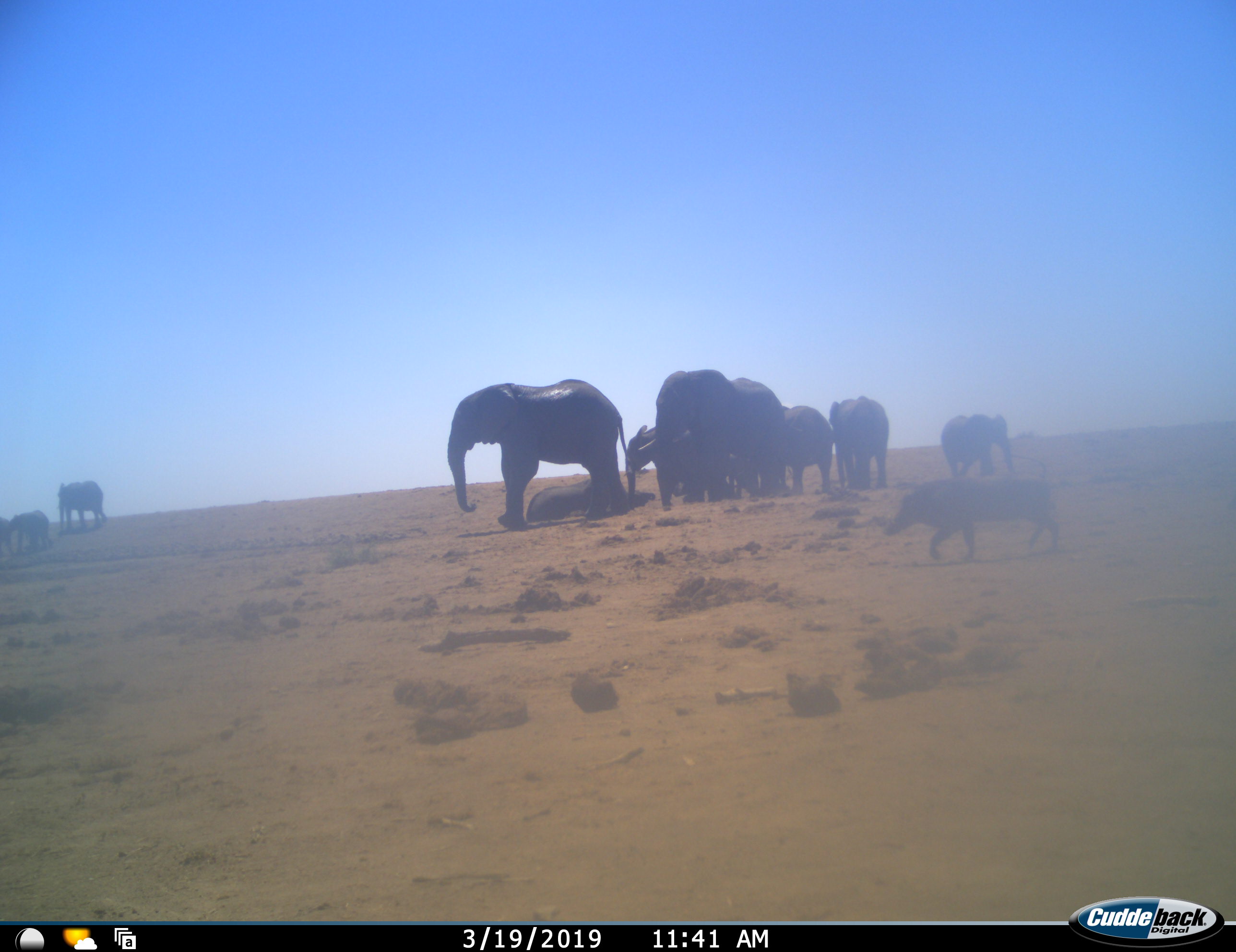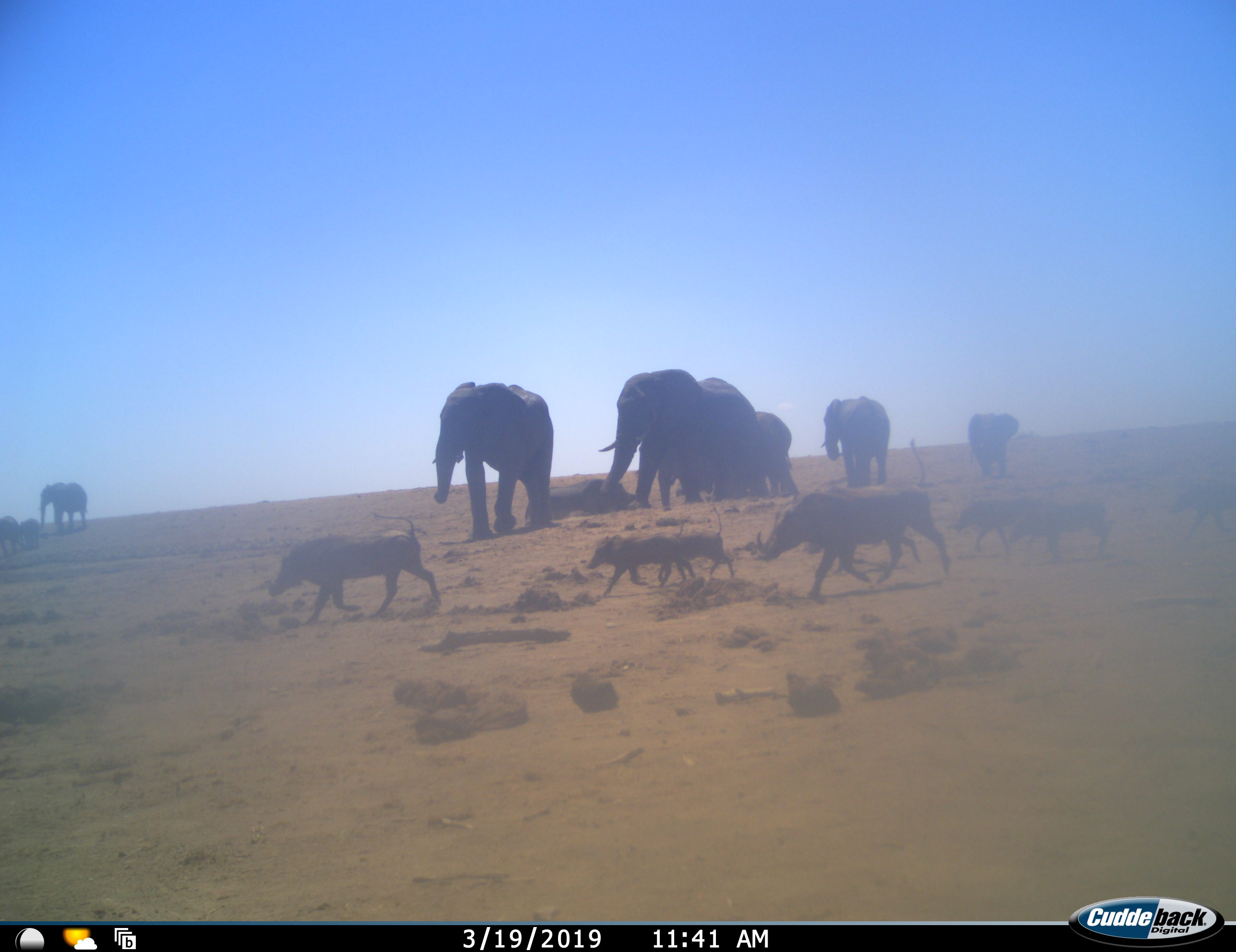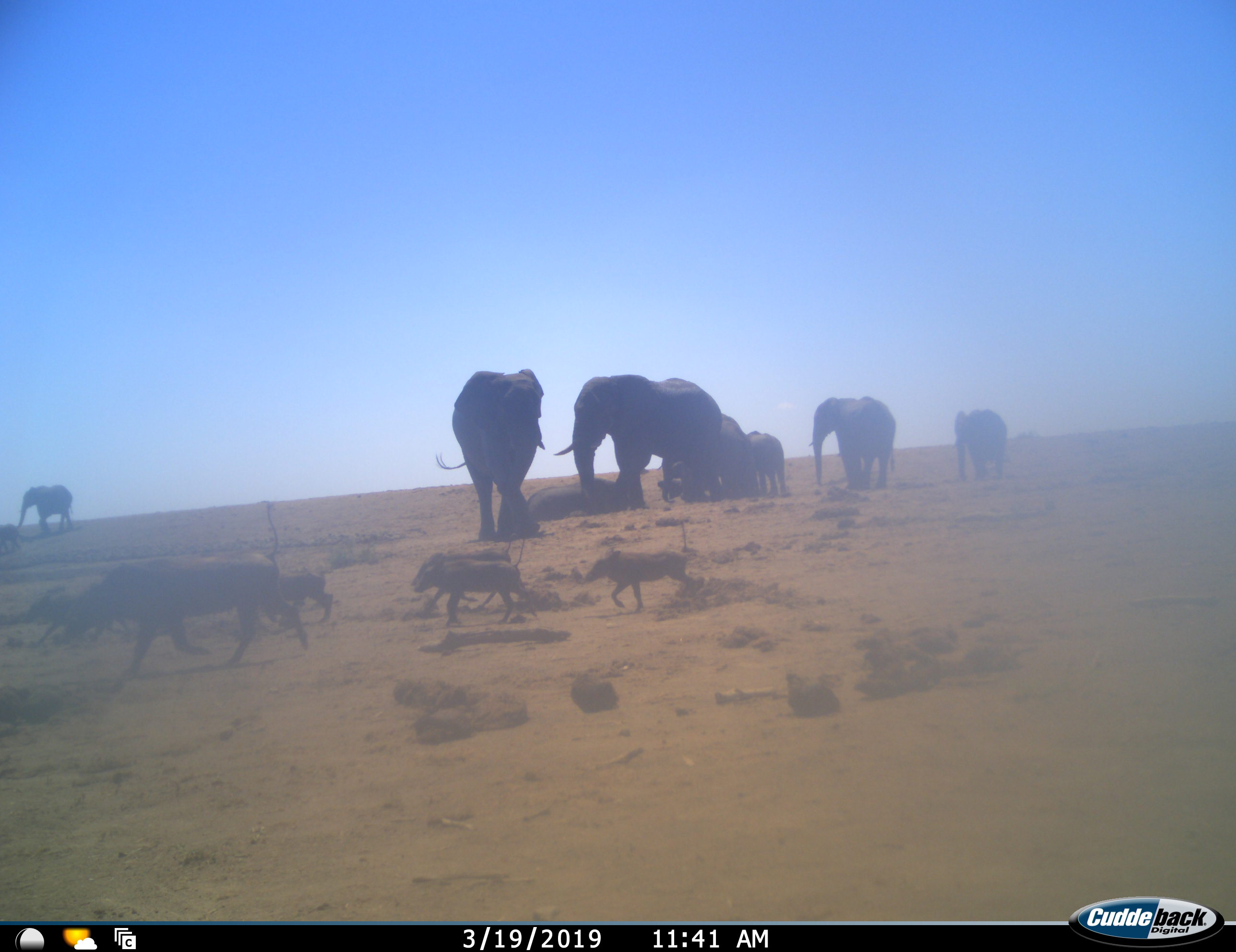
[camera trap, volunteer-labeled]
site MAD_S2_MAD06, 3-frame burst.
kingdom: Animalia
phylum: Chordata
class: Mammalia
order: Proboscidea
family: Elephantidae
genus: Loxodonta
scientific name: Loxodonta africana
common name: african bush elephant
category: elephant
Elephant (african bush elephant) (Loxodonta africana), count 10. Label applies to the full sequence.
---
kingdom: Animalia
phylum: Chordata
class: Mammalia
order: Artiodactyla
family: Suidae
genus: Phacochoerus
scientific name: Phacochoerus africanus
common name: warthog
Warthog (Phacochoerus africanus), count 7. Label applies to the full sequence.